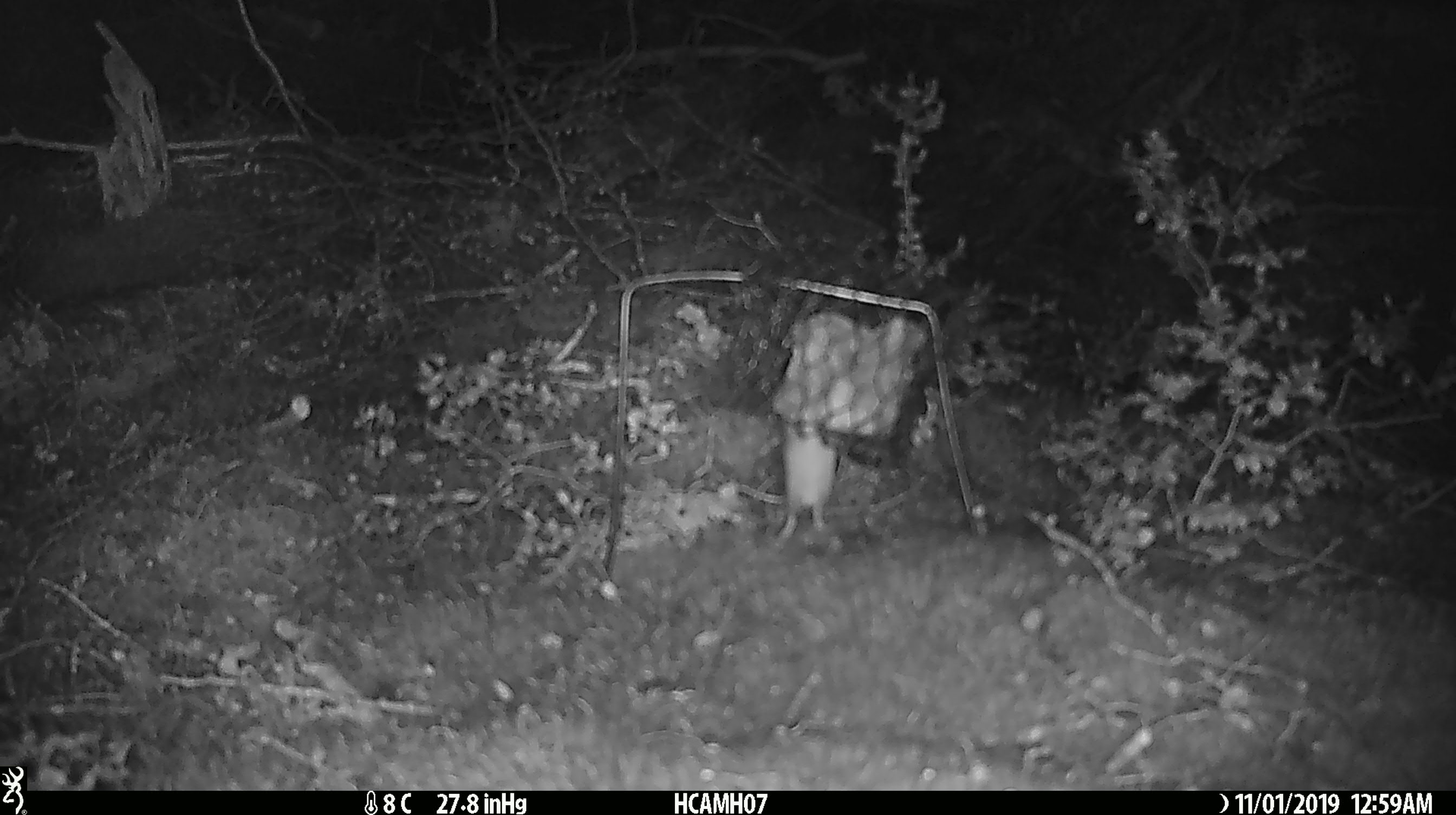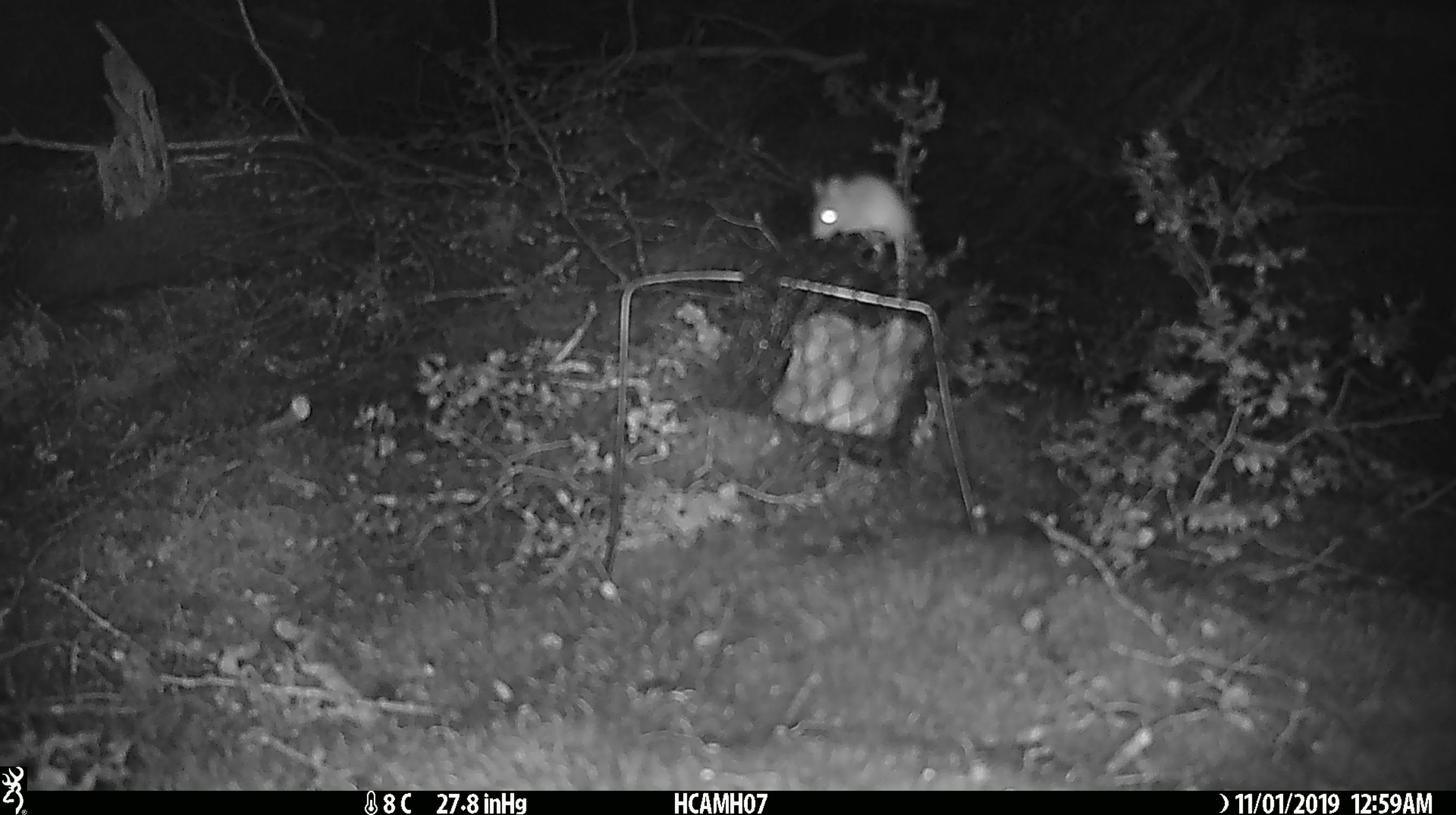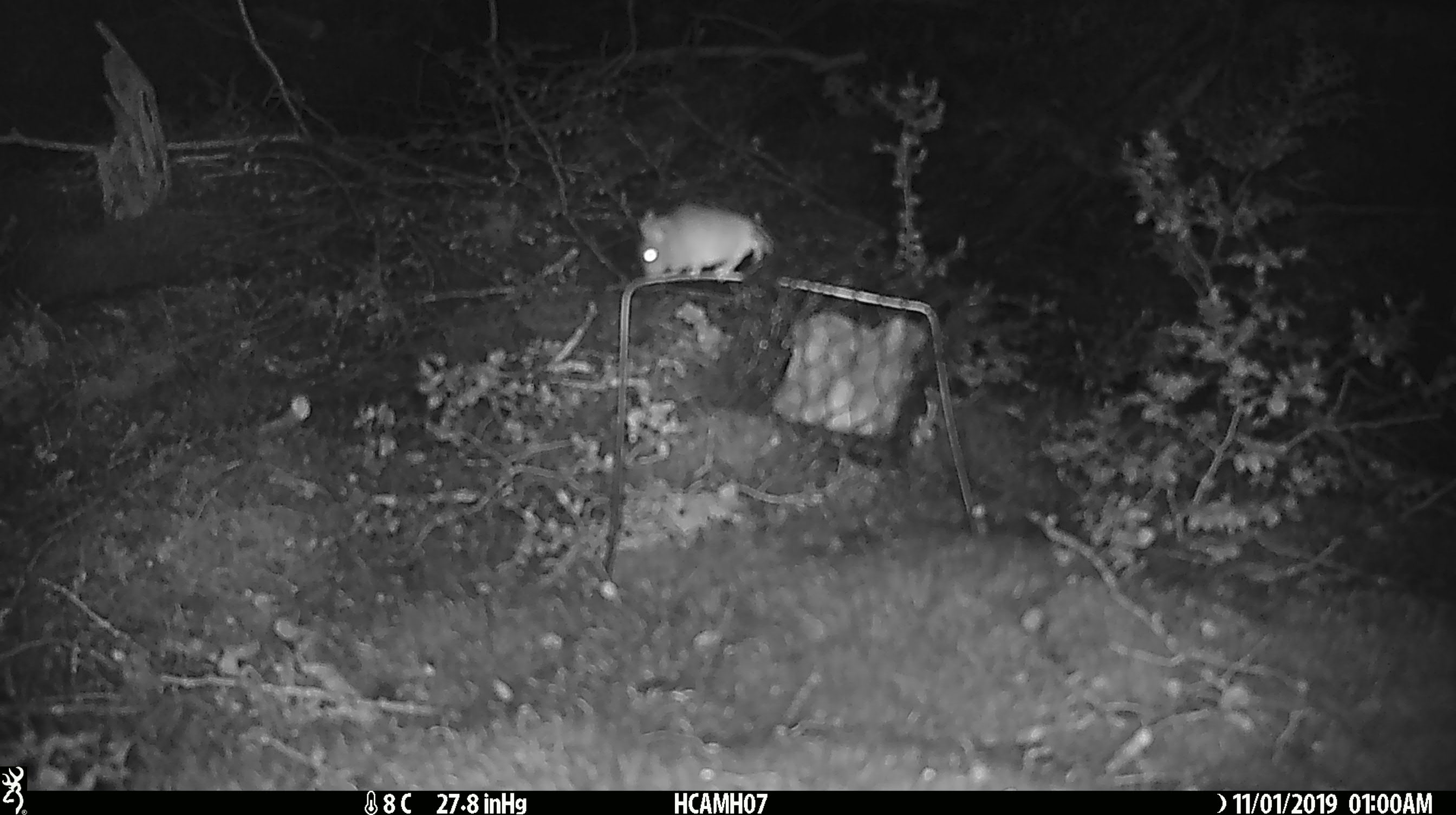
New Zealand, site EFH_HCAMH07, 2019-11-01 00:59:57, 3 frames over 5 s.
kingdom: Animalia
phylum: Chordata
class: Mammalia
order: Rodentia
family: Muridae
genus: Mus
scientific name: Mus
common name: mouse